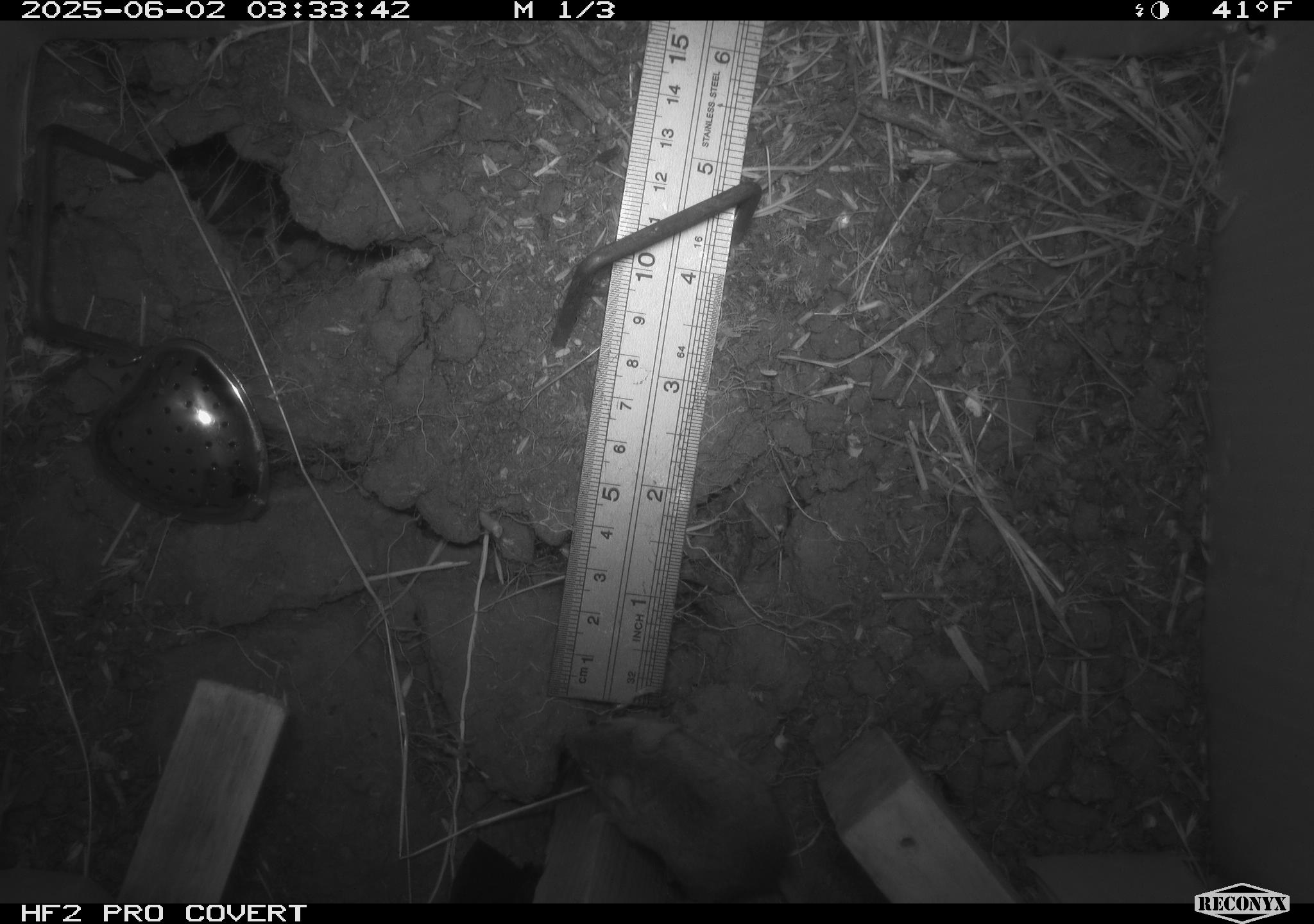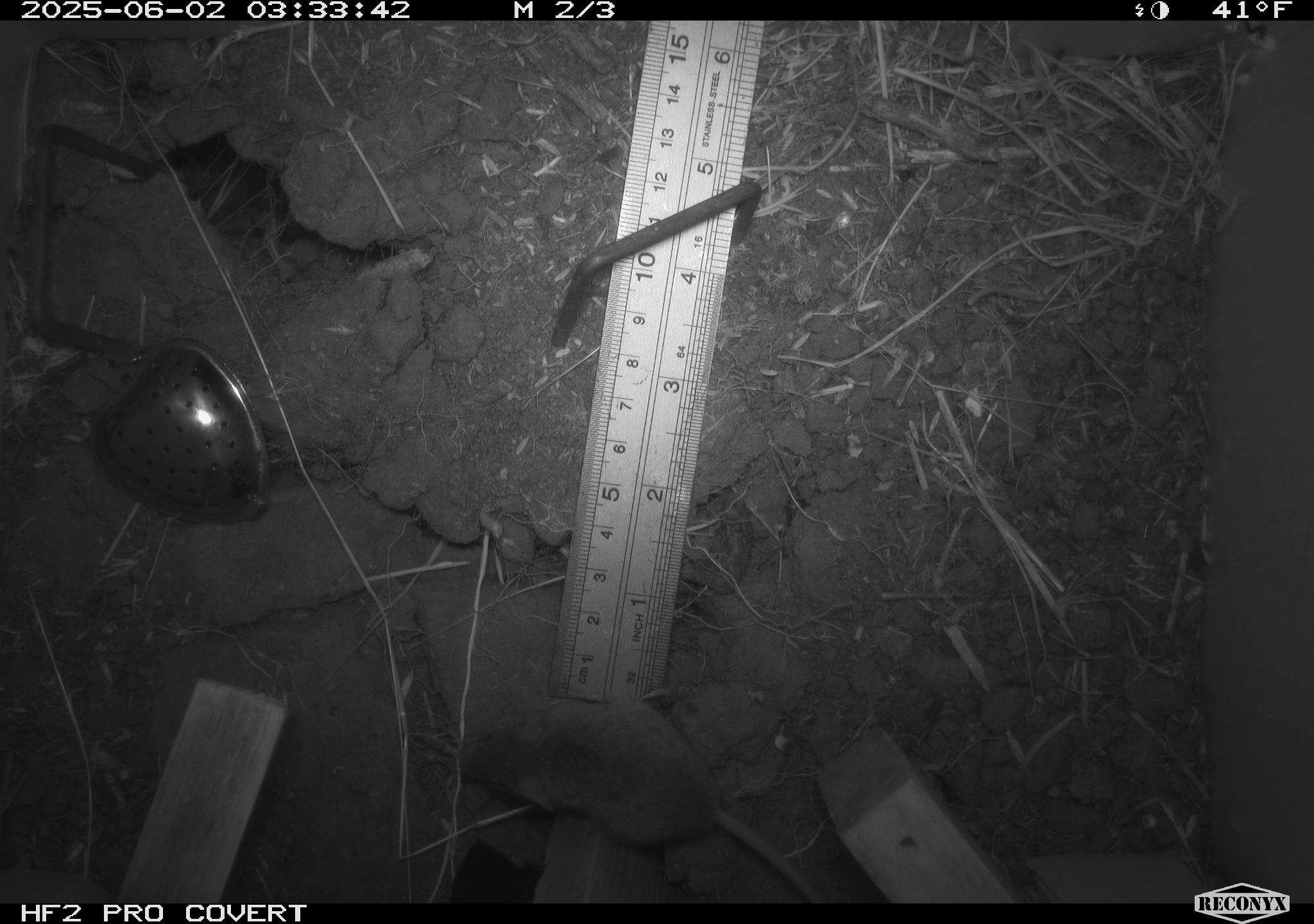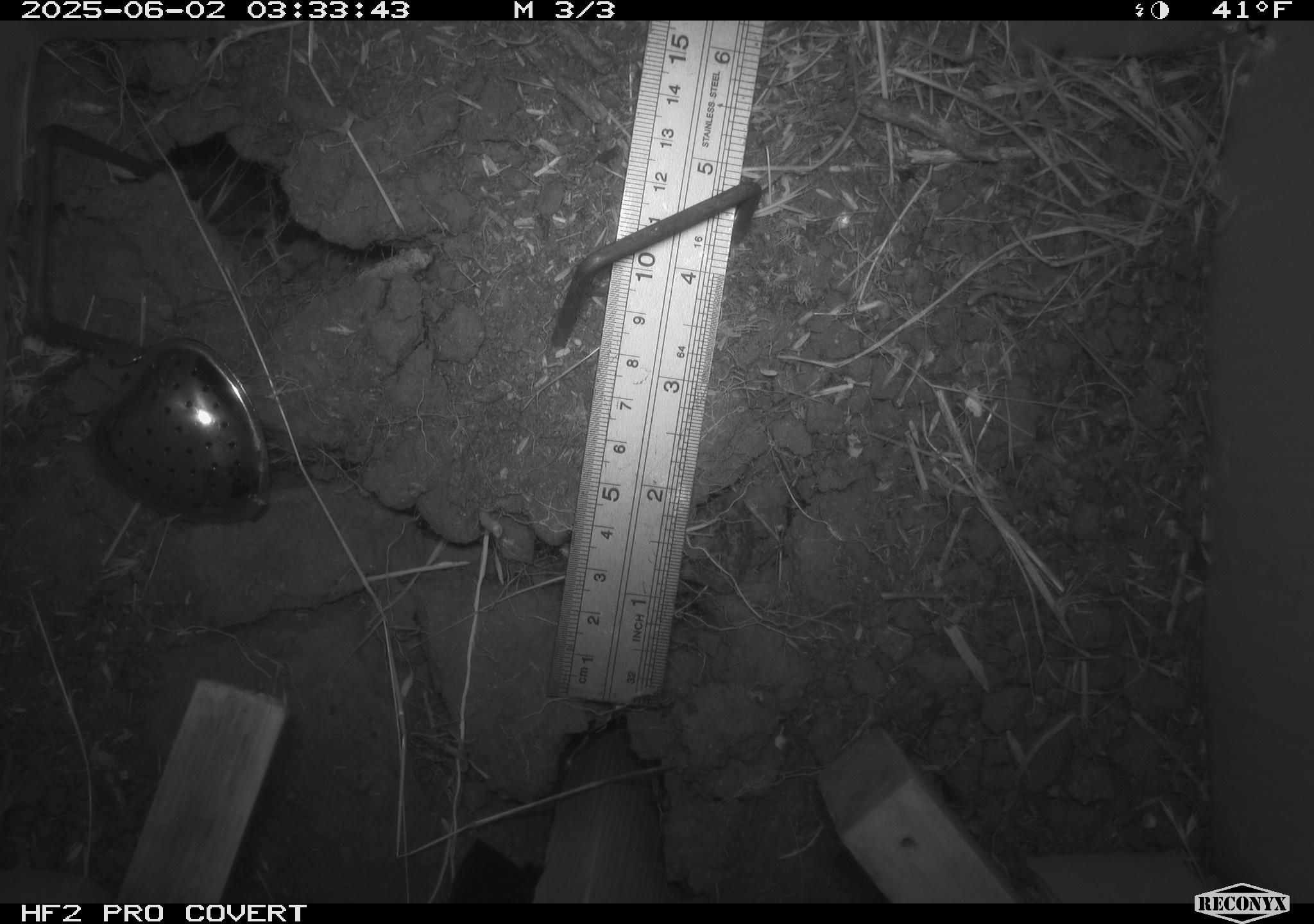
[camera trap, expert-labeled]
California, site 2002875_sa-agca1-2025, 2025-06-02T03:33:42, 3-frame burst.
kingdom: Animalia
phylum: Chordata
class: Mammalia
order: Rodentia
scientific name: Rodentia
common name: mouse species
Mouse species (Rodentia).